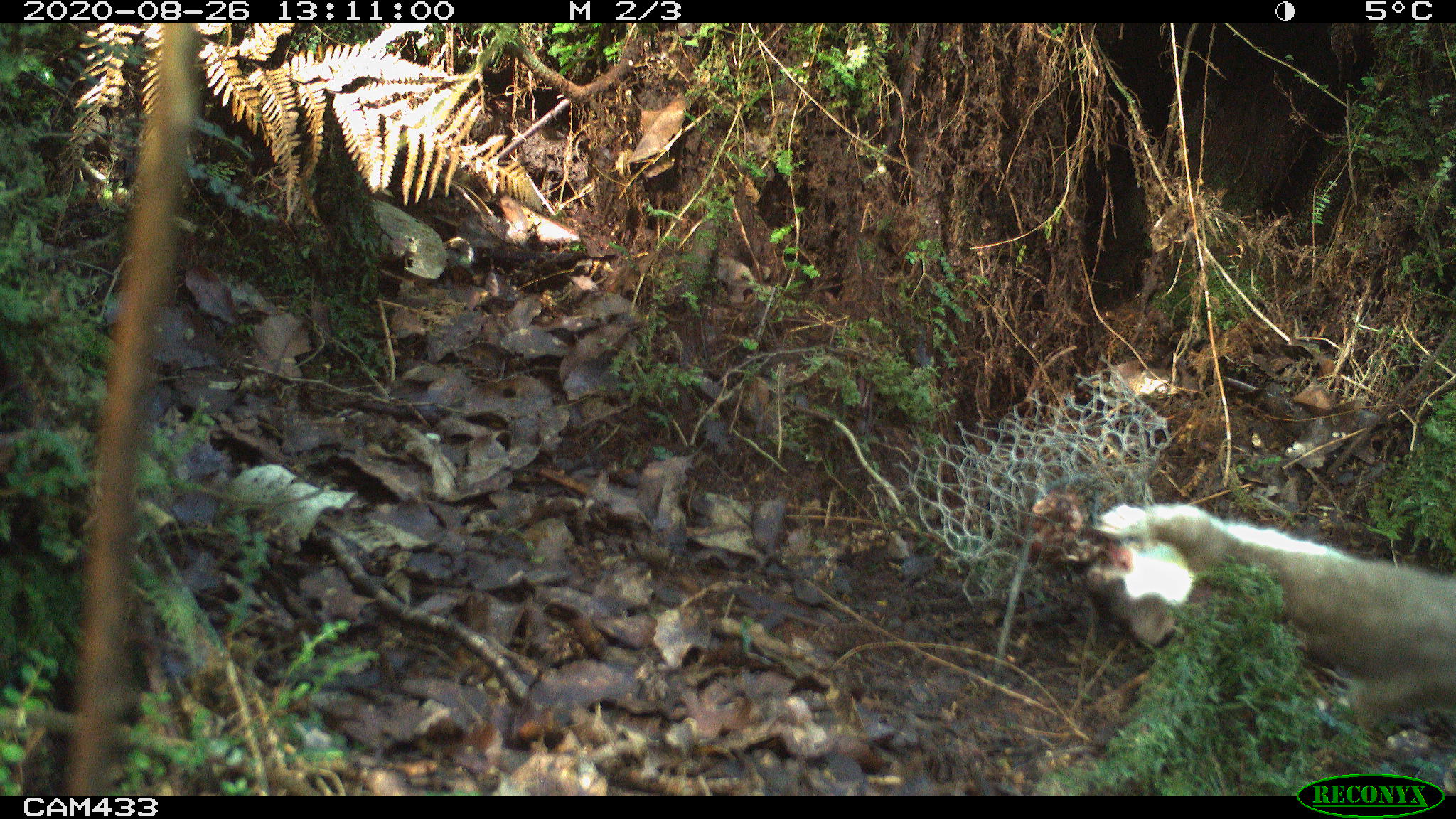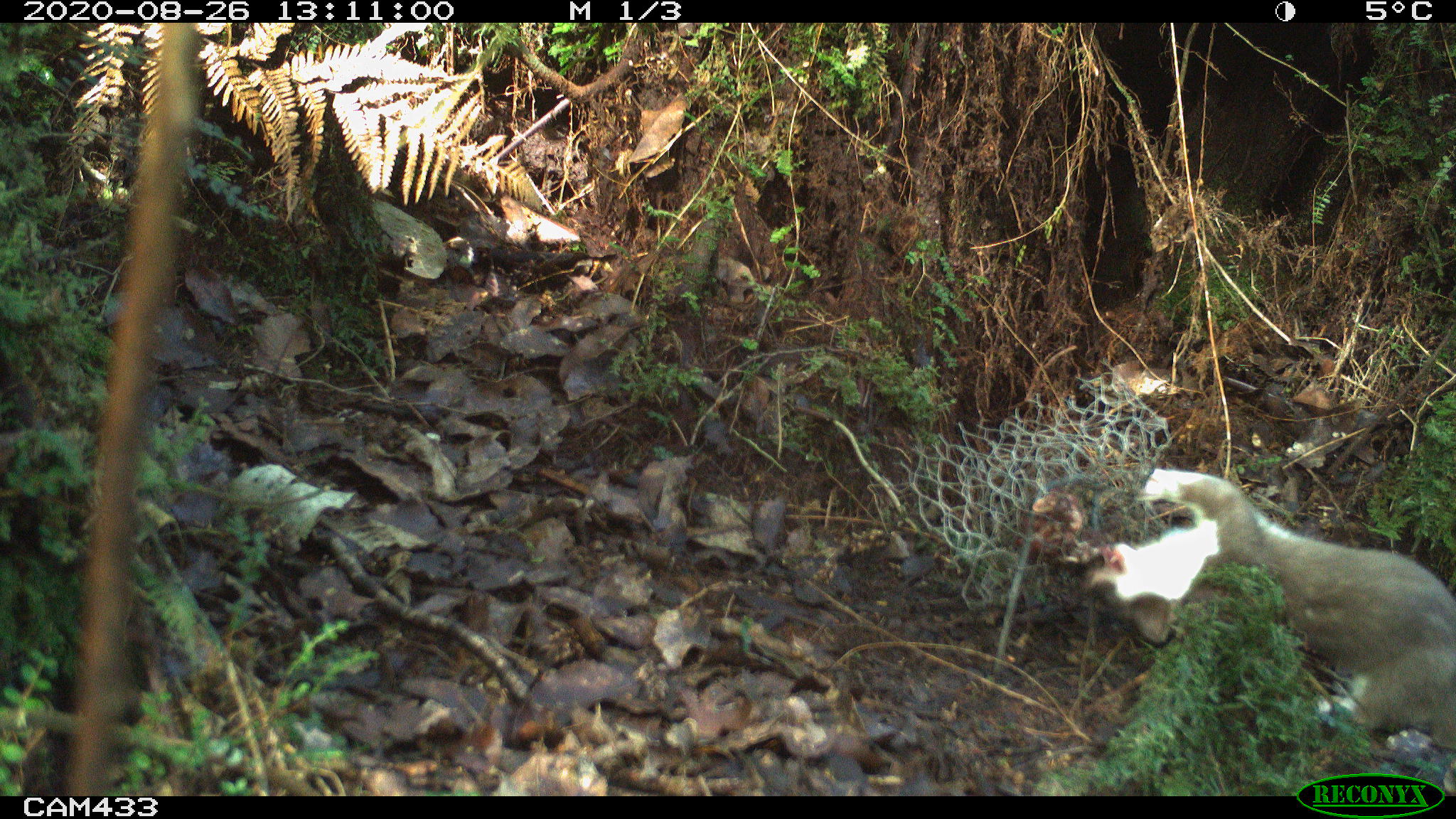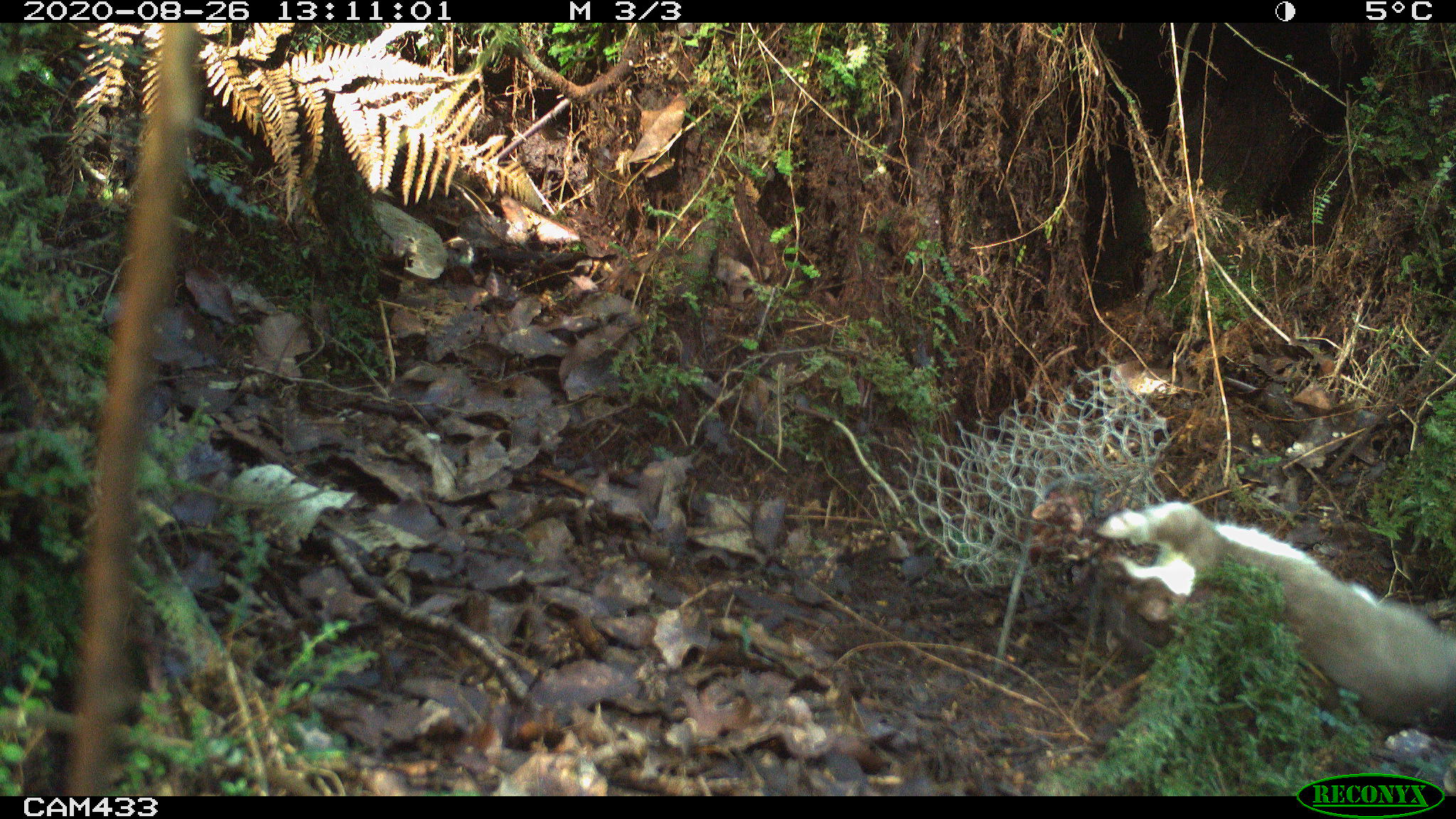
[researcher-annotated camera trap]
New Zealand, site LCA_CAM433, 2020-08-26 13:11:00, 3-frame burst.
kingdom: Animalia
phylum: Chordata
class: Mammalia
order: Carnivora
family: Mustelidae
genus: Mustela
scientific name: Mustela erminea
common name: stoat